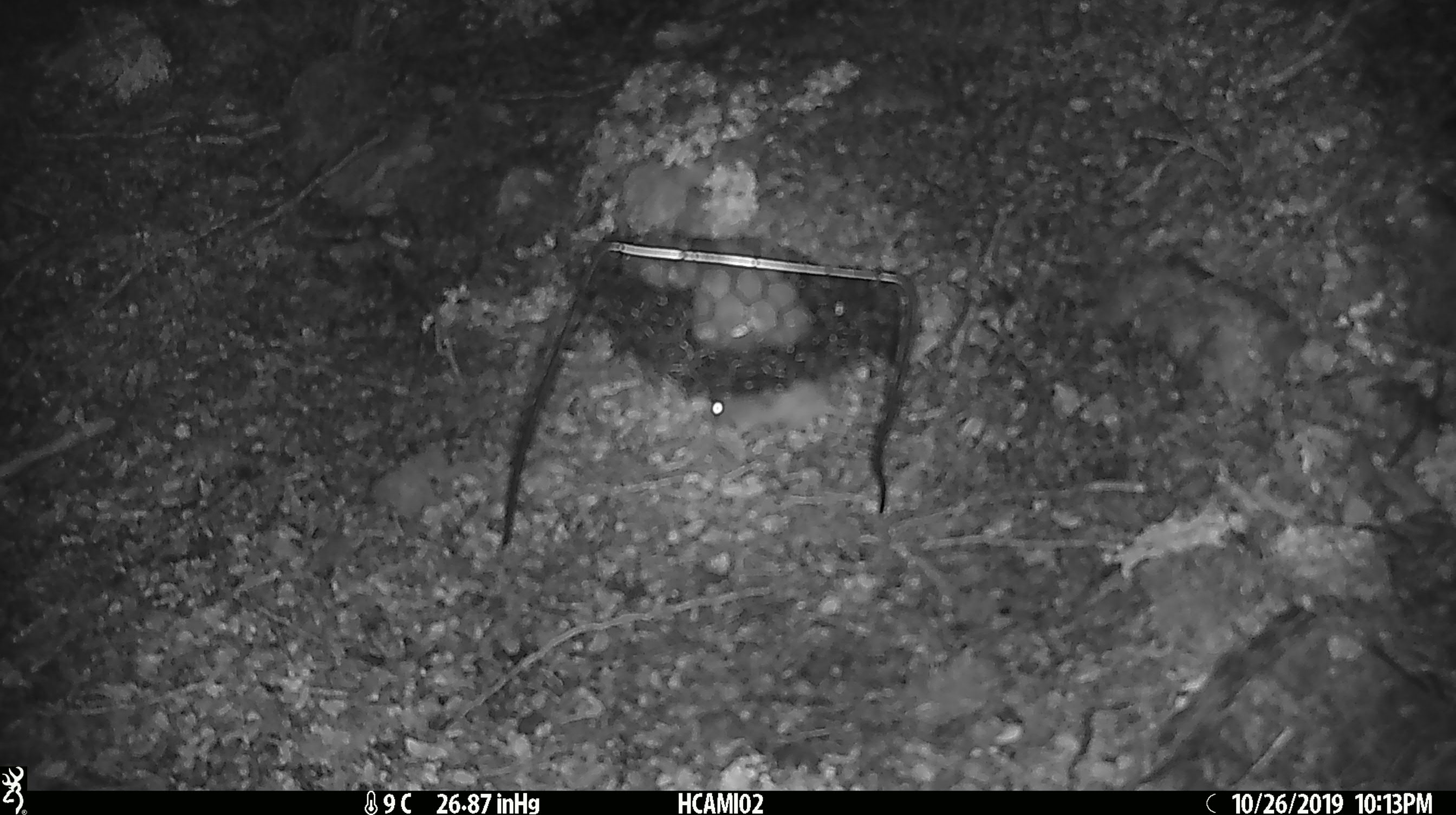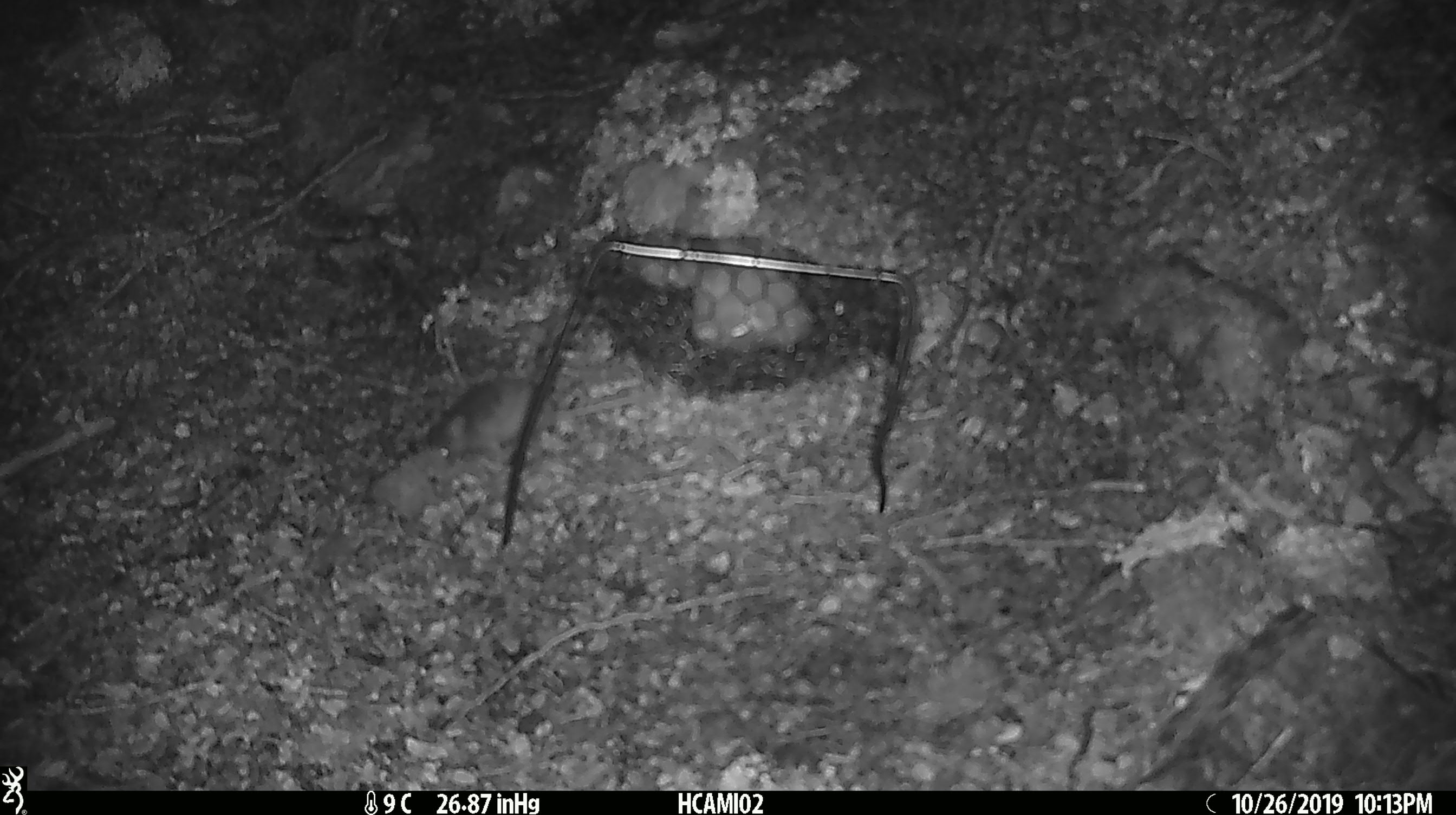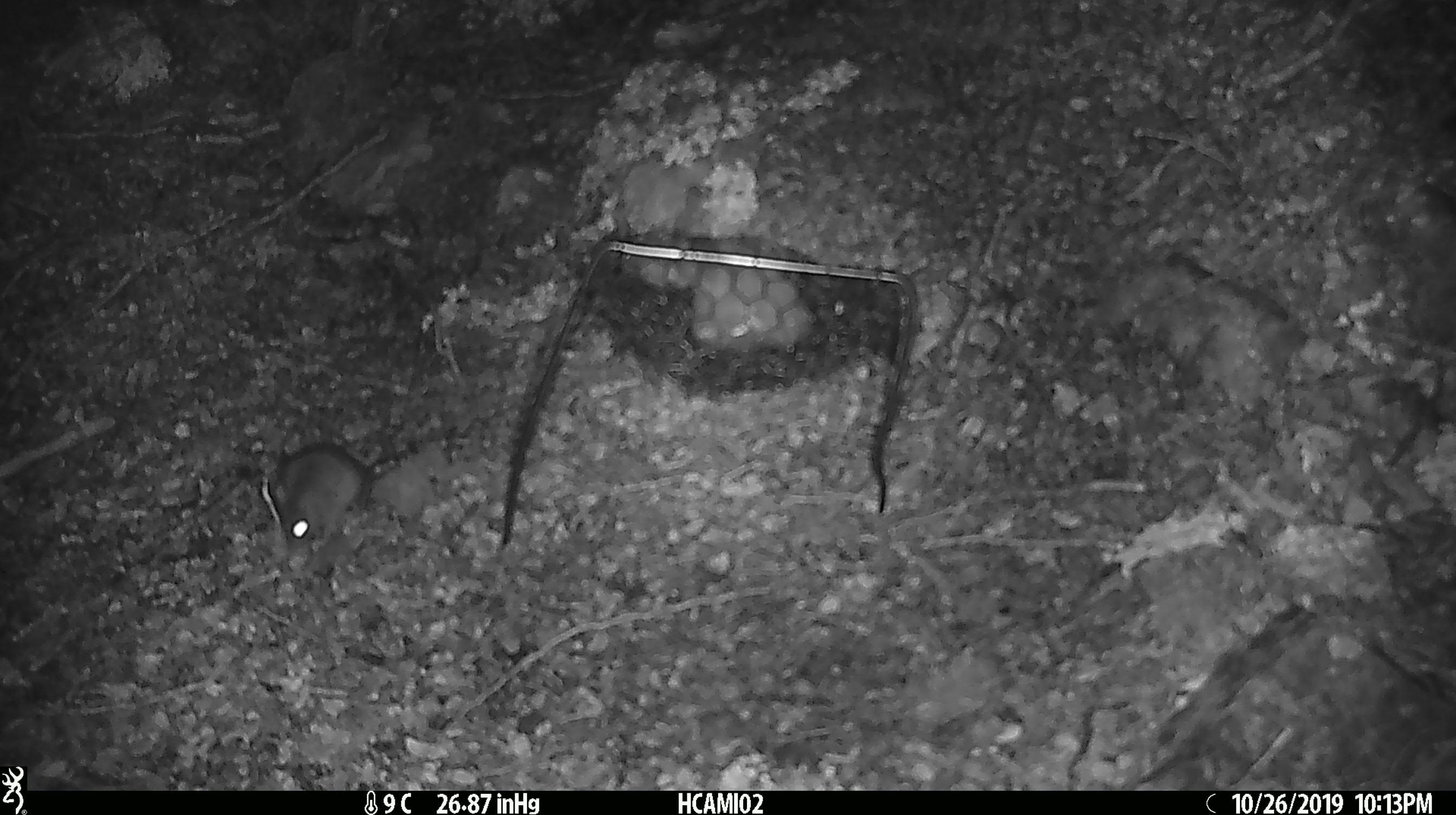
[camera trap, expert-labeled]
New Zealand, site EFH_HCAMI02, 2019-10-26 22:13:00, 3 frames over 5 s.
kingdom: Animalia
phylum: Chordata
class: Mammalia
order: Rodentia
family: Muridae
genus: Mus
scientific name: Mus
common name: mouse